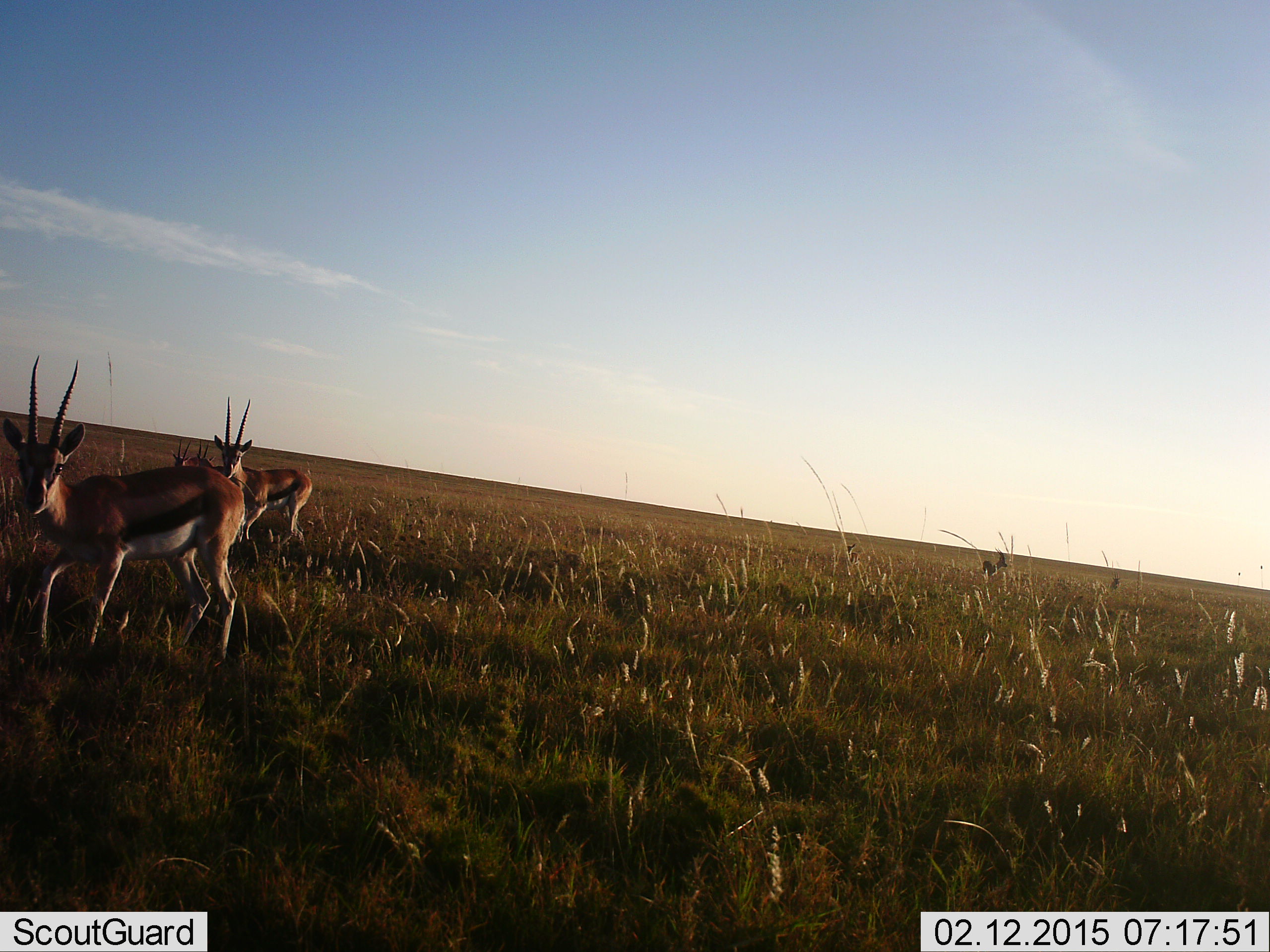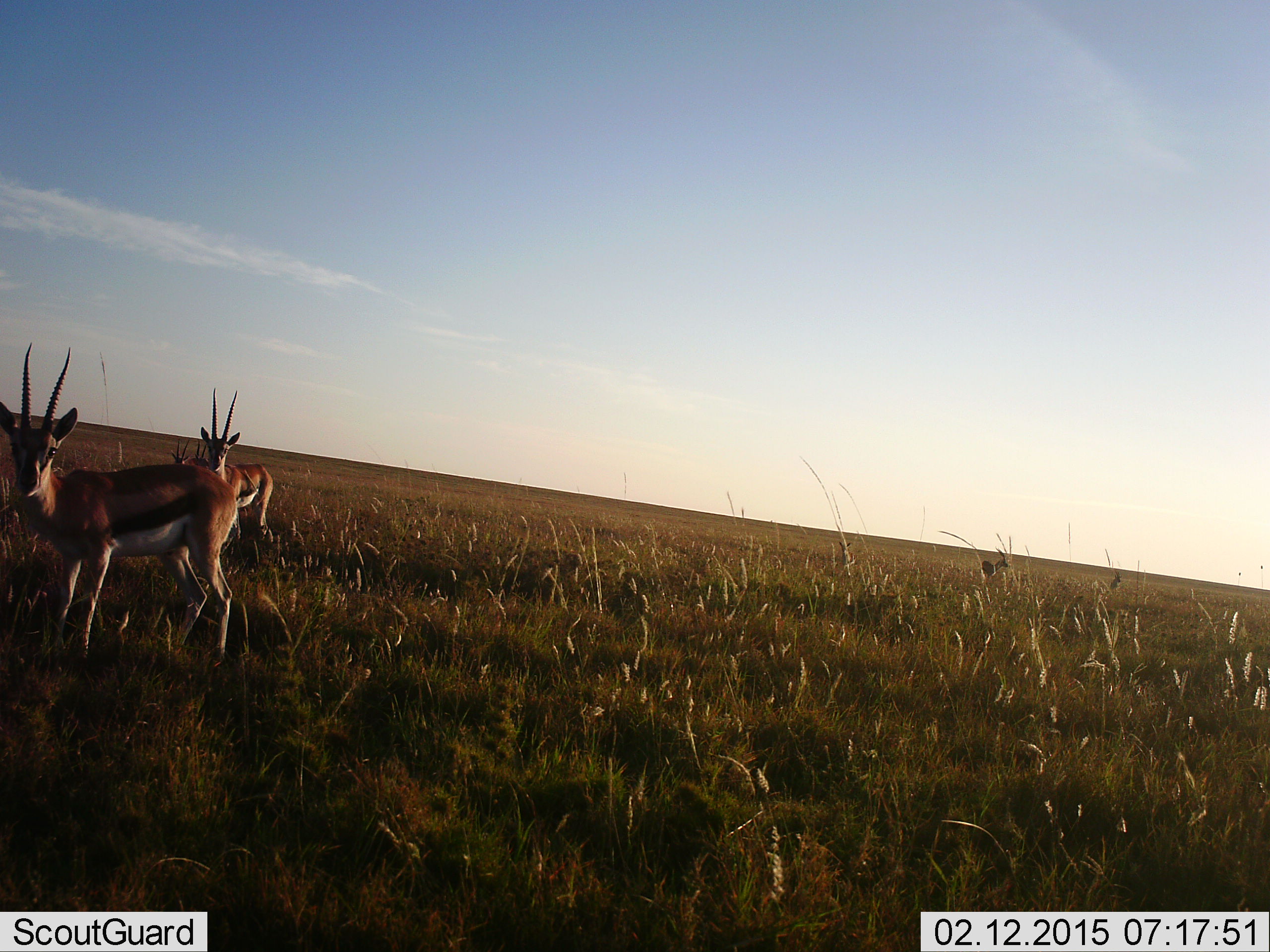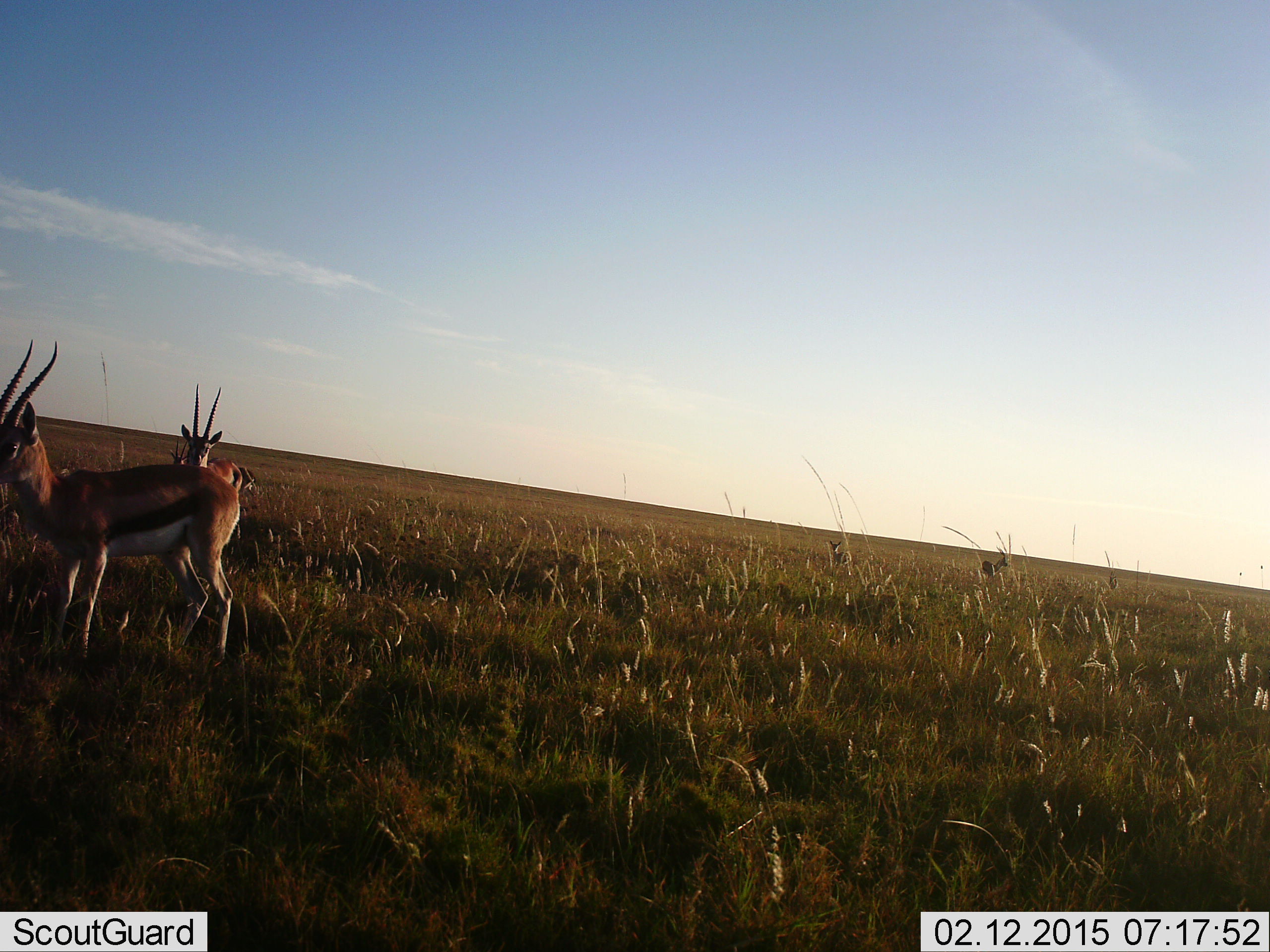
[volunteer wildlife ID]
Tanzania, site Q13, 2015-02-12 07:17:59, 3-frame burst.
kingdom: Animalia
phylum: Chordata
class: Mammalia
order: Artiodactyla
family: Bovidae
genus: Eudorcas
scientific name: Eudorcas thomsonii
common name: thomson's gazelle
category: gazellethomsons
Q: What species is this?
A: Gazellethomsons (thomson's gazelle) (Eudorcas thomsonii).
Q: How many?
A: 3.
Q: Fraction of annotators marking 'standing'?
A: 70%.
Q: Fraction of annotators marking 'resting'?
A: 0%.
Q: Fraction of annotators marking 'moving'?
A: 40%.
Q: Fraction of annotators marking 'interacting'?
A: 0%.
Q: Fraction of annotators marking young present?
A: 10%.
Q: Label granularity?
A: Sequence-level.